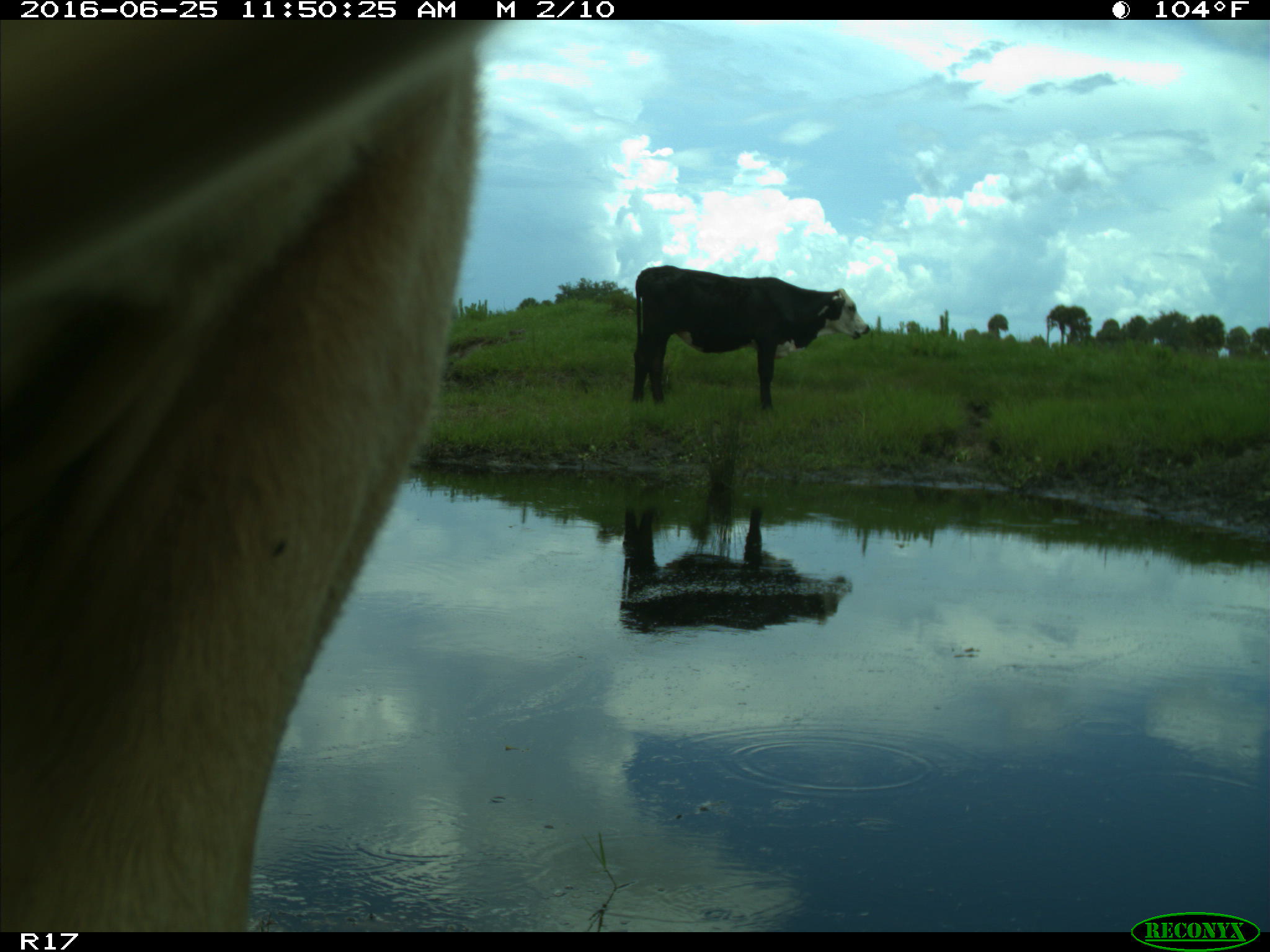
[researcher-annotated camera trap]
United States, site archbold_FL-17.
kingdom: Animalia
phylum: Chordata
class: Mammalia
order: Artiodactyla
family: Bovidae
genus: Bos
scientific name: Bos taurus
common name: domestic cow